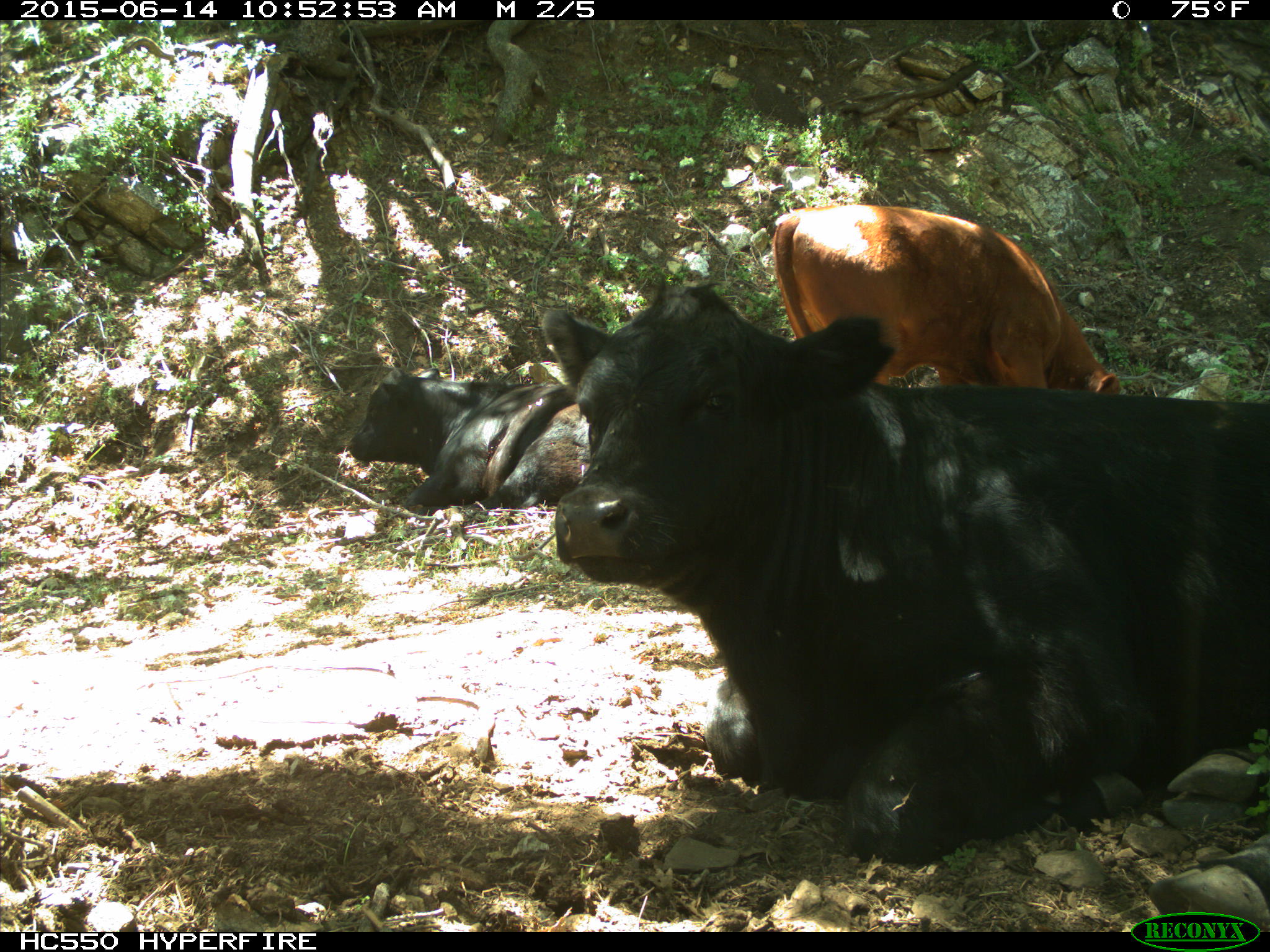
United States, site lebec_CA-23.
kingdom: Animalia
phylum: Chordata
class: Mammalia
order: Artiodactyla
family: Bovidae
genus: Bos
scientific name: Bos taurus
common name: domestic cow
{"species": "Bos taurus (domestic cow)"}